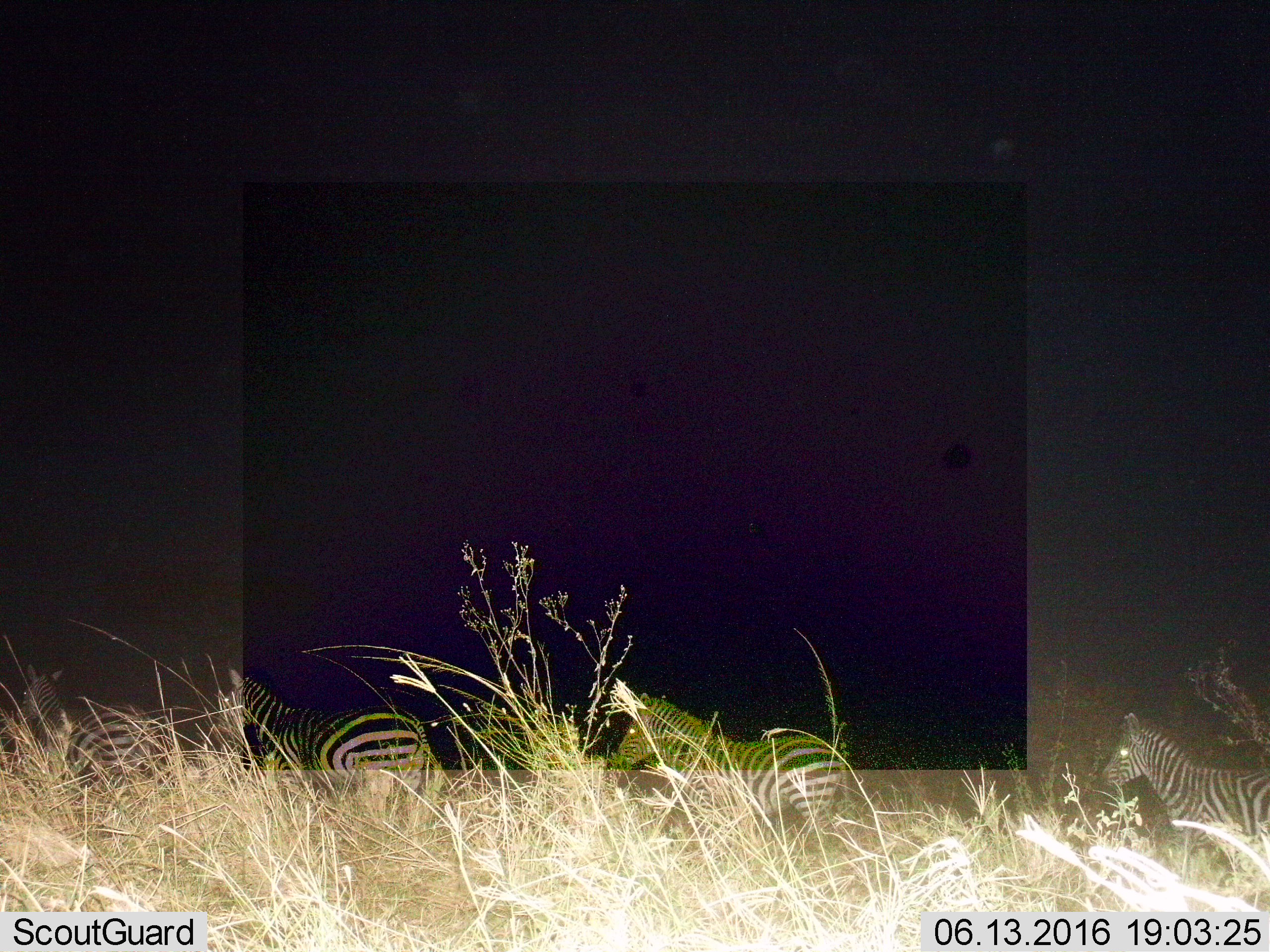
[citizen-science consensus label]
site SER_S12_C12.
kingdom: Animalia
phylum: Chordata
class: Mammalia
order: Perissodactyla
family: Equidae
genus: Equus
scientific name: Equus quagga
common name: plains zebra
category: zebraplains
Zebraplains (plains zebra) (Equus quagga), count 4. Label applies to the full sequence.